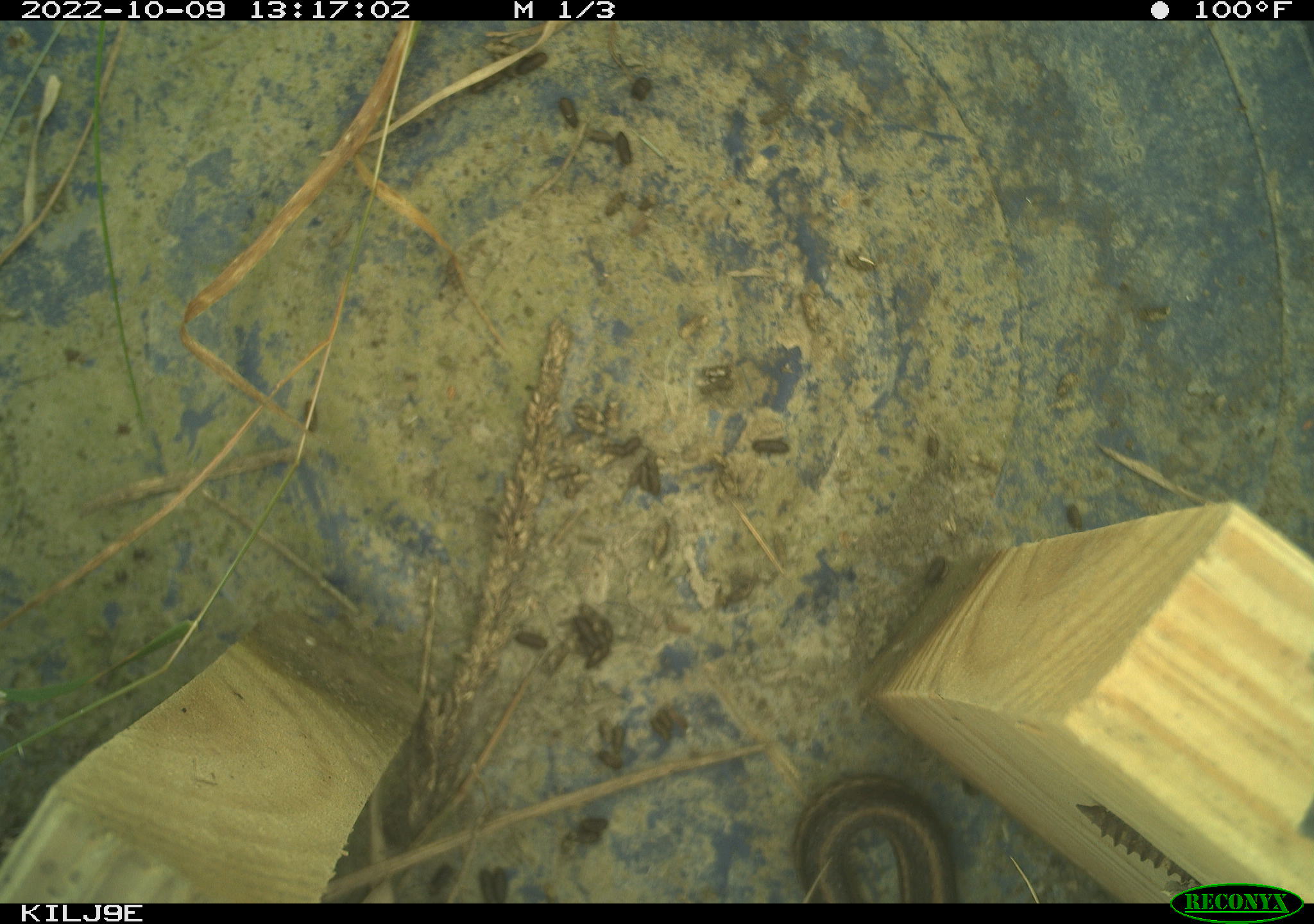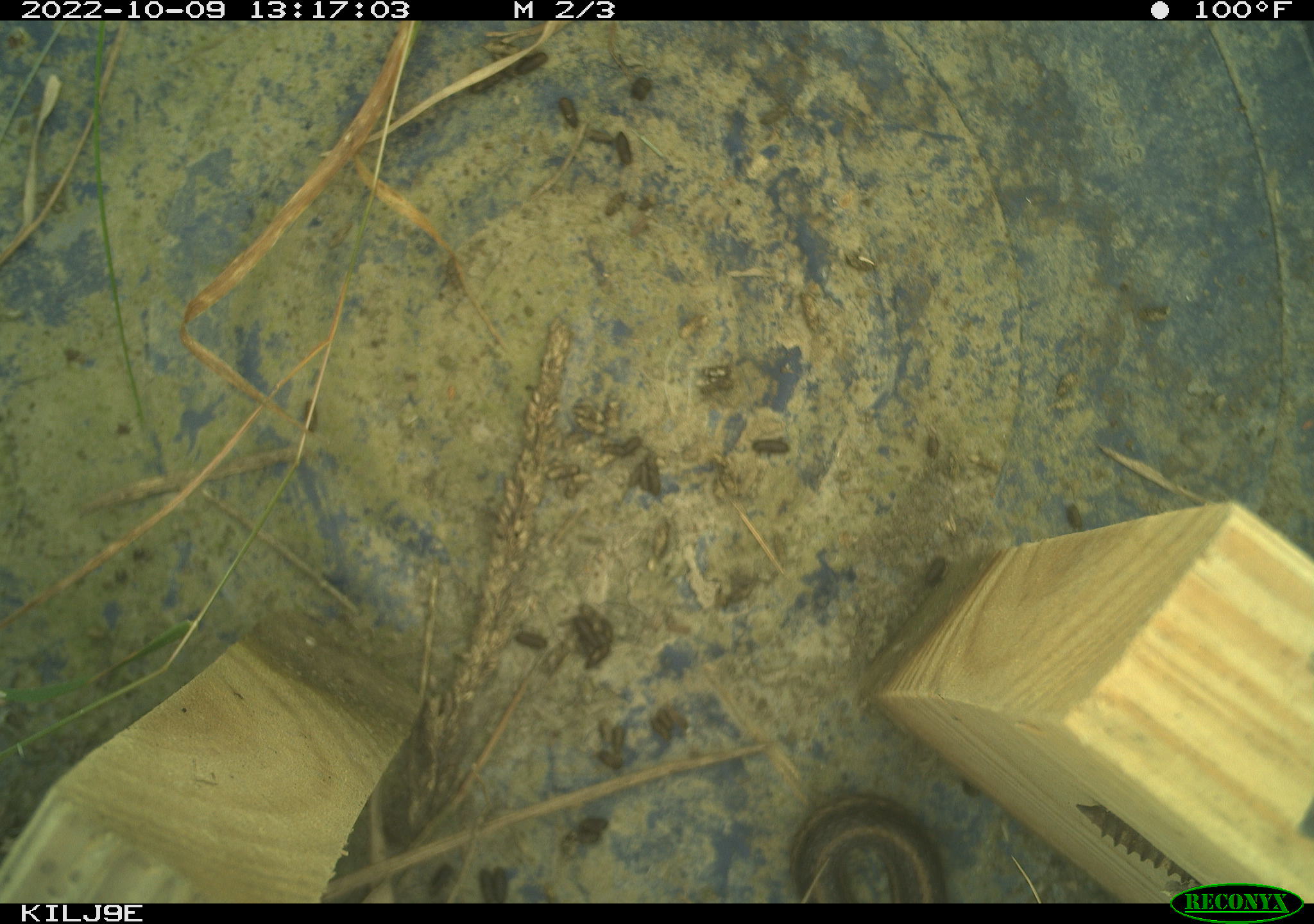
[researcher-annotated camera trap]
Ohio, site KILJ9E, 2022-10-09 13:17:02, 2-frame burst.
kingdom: Animalia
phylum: Chordata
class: Reptilia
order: Squamata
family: Colubridae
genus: Thamnophis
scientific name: Thamnophis sirtalis sirtalis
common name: eastern gartersnake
Eastern gartersnake (Thamnophis sirtalis sirtalis).